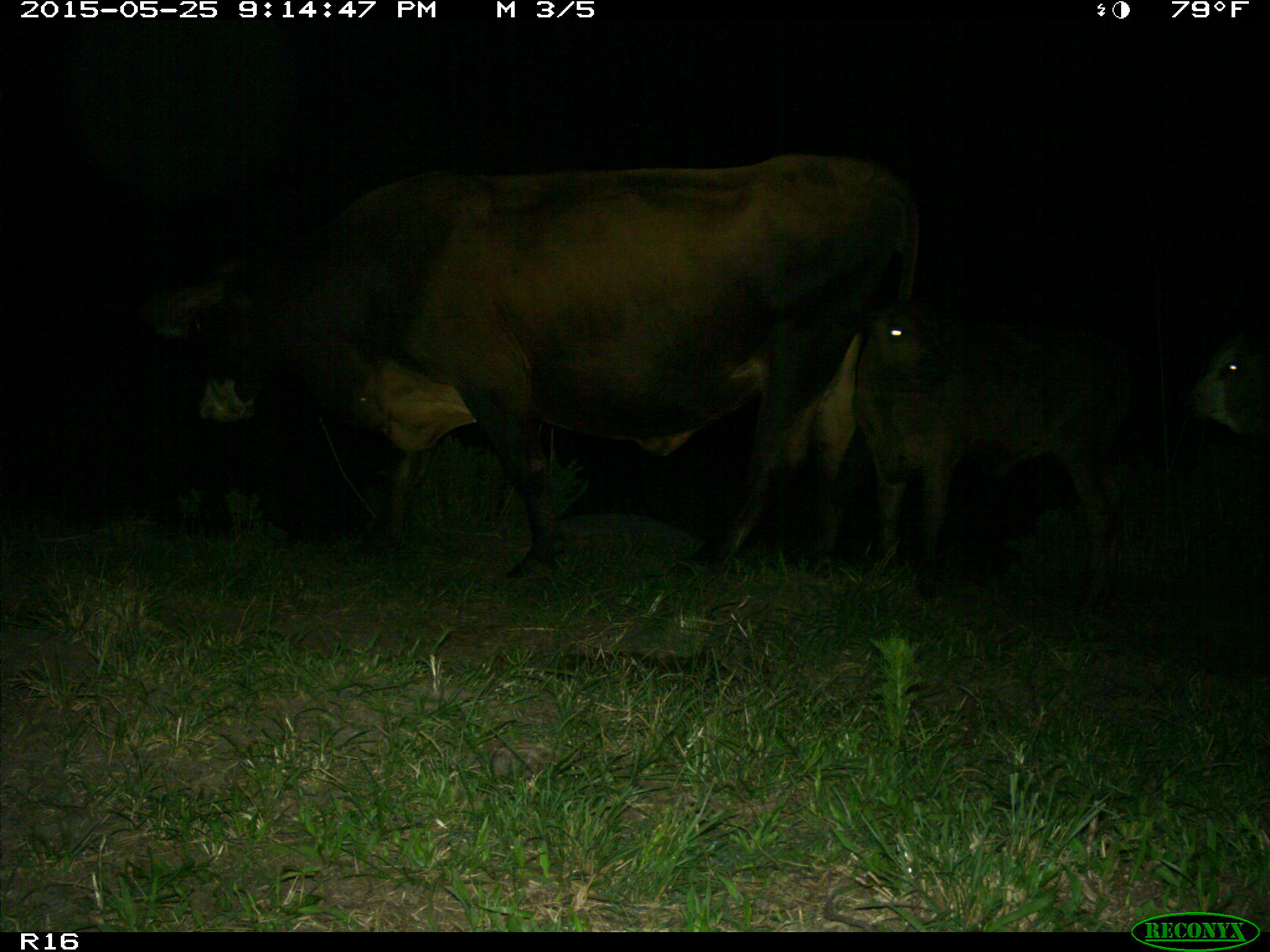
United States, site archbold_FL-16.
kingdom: Animalia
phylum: Chordata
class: Mammalia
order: Artiodactyla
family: Bovidae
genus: Bos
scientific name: Bos taurus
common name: domestic cow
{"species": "Bos taurus (domestic cow)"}